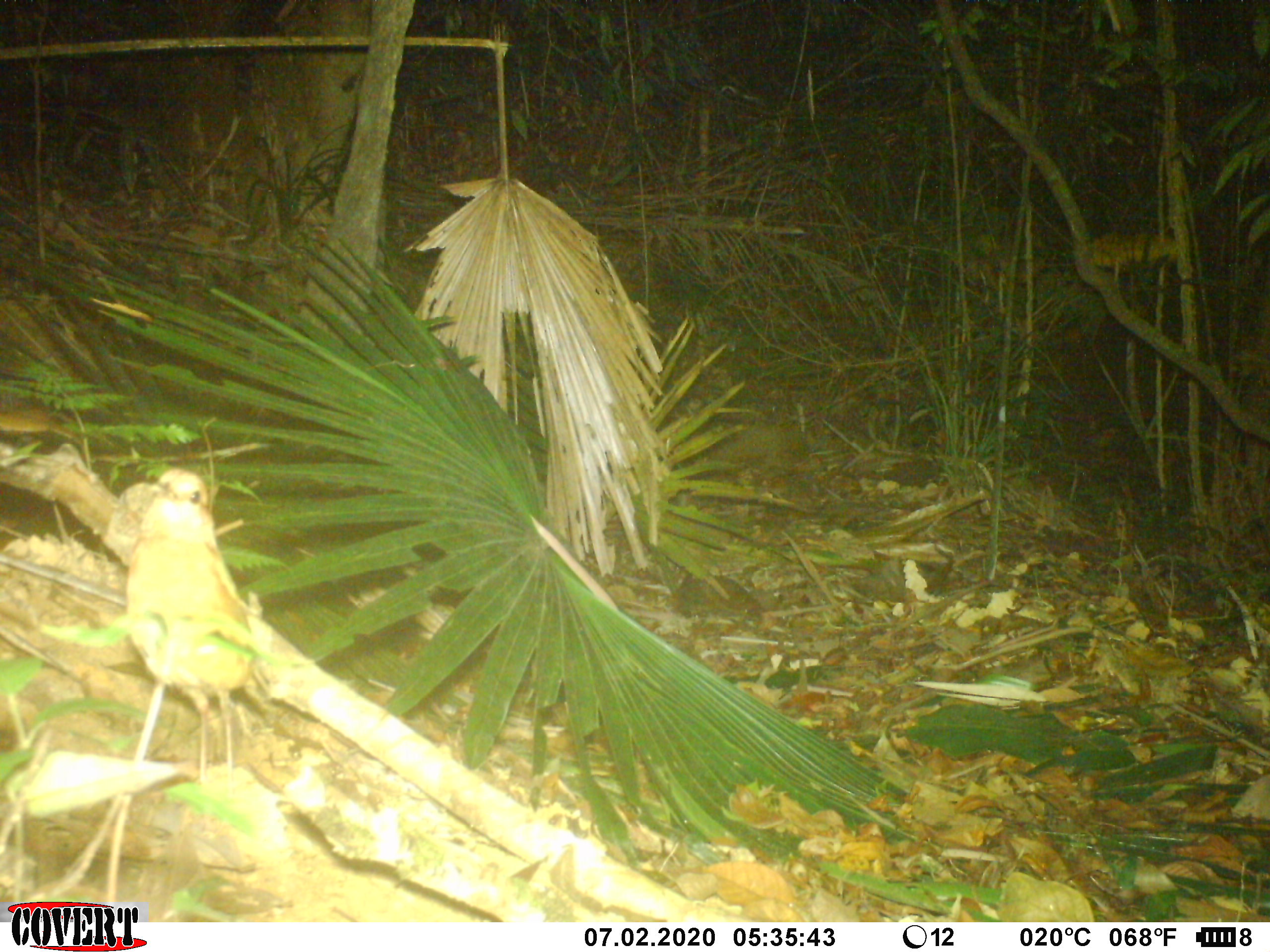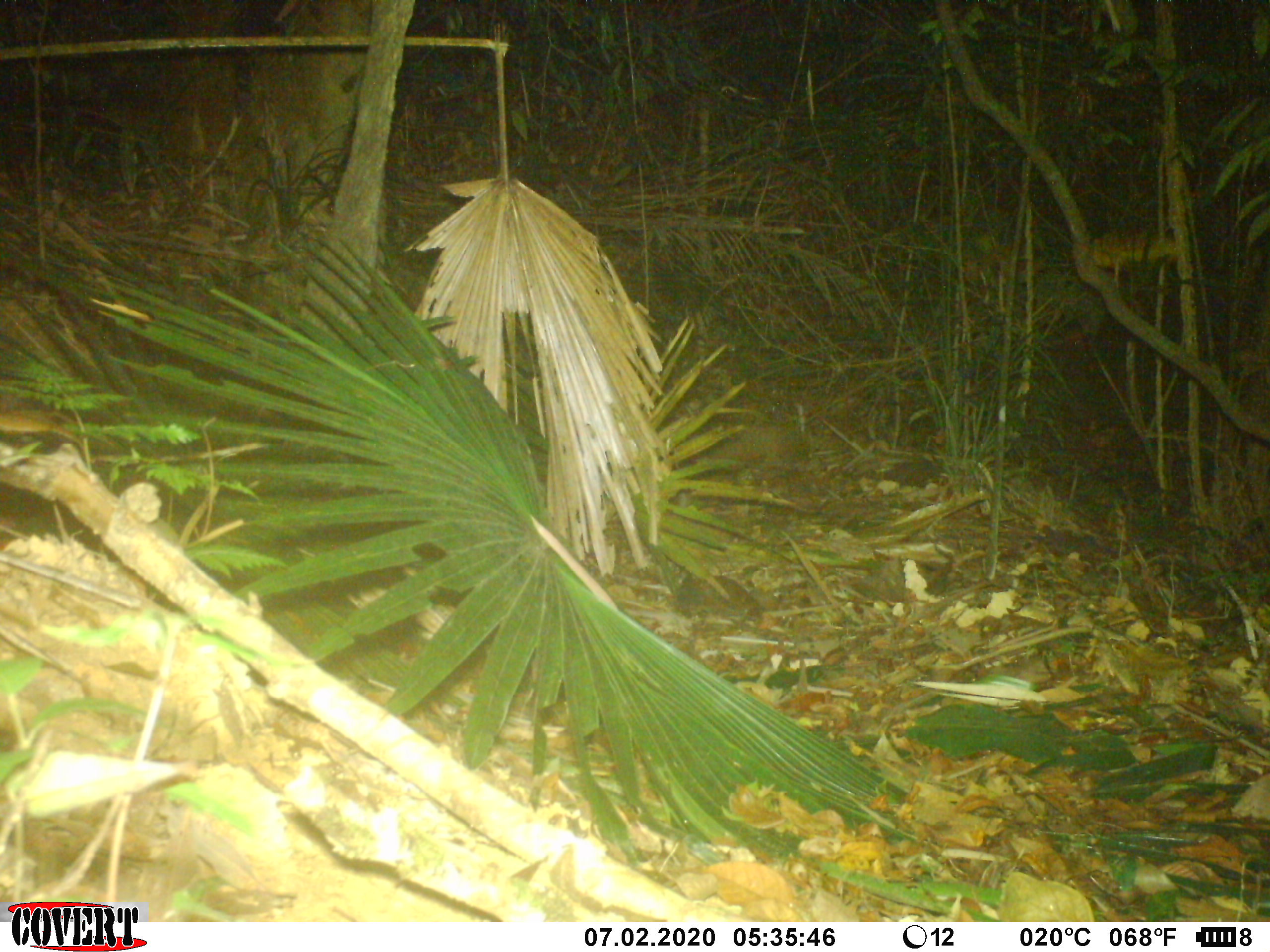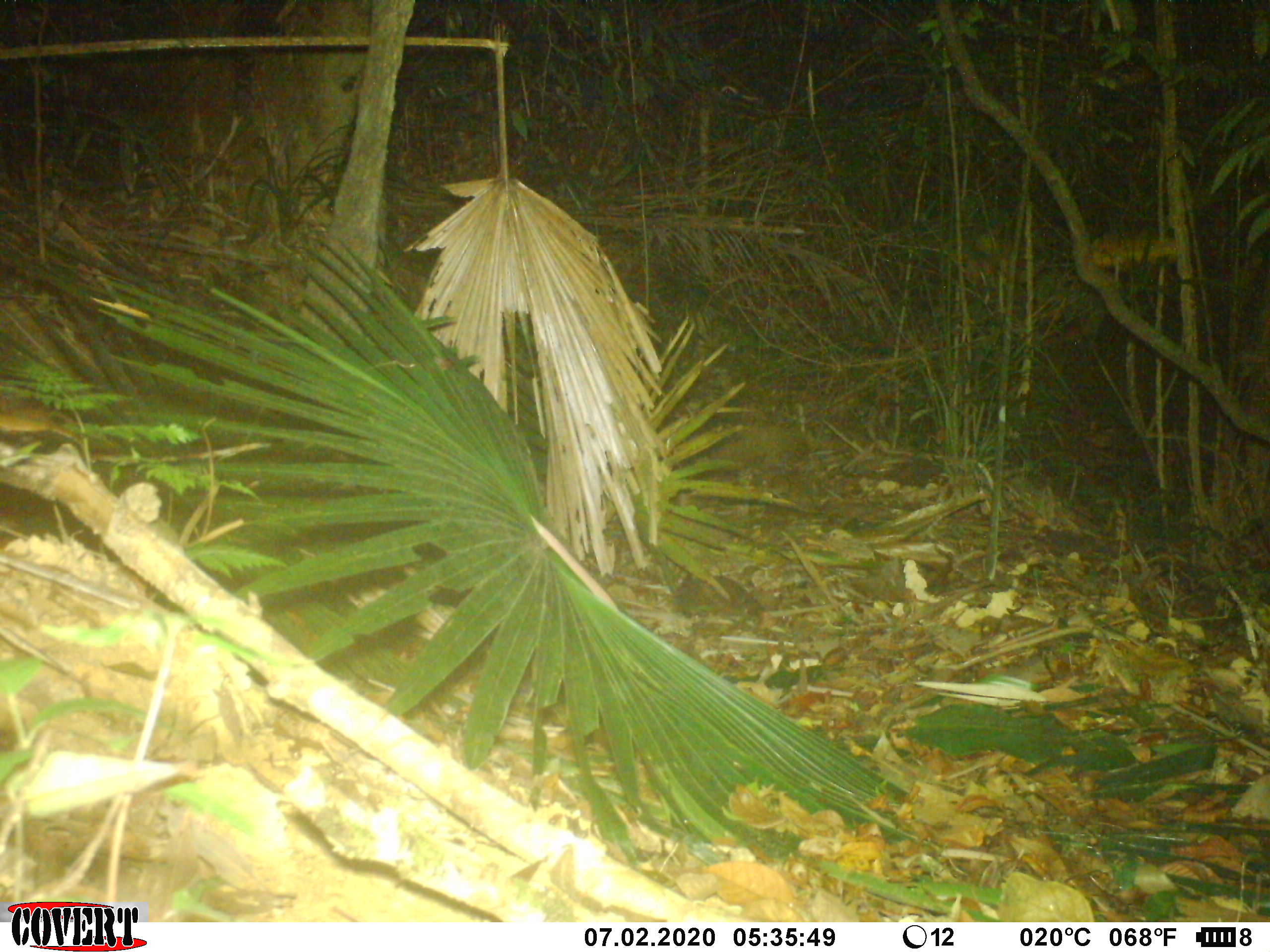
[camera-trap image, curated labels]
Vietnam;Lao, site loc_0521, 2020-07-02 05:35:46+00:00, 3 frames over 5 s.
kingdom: Animalia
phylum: Chordata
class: Aves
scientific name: Aves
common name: bird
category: unidentified bird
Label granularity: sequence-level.